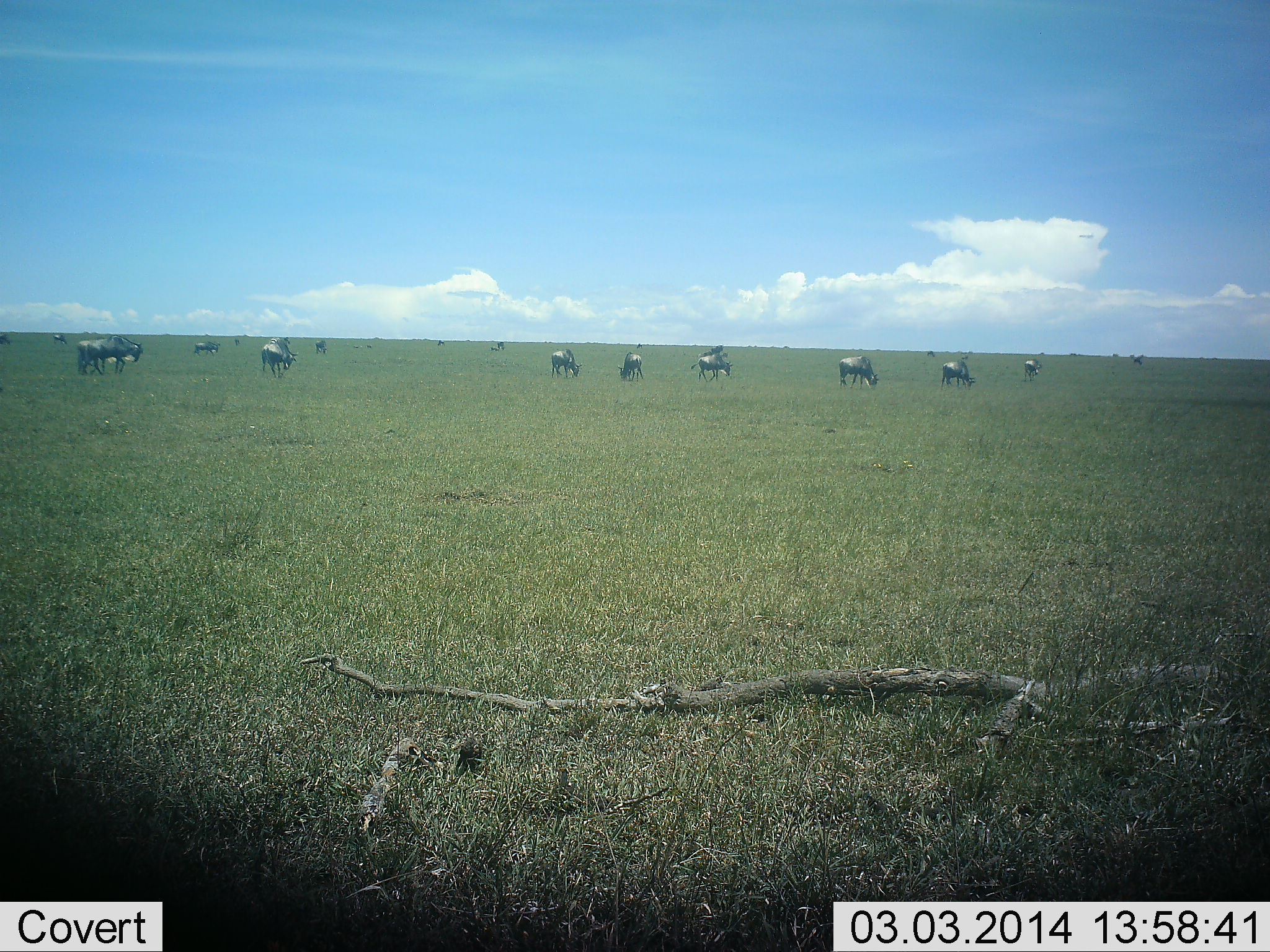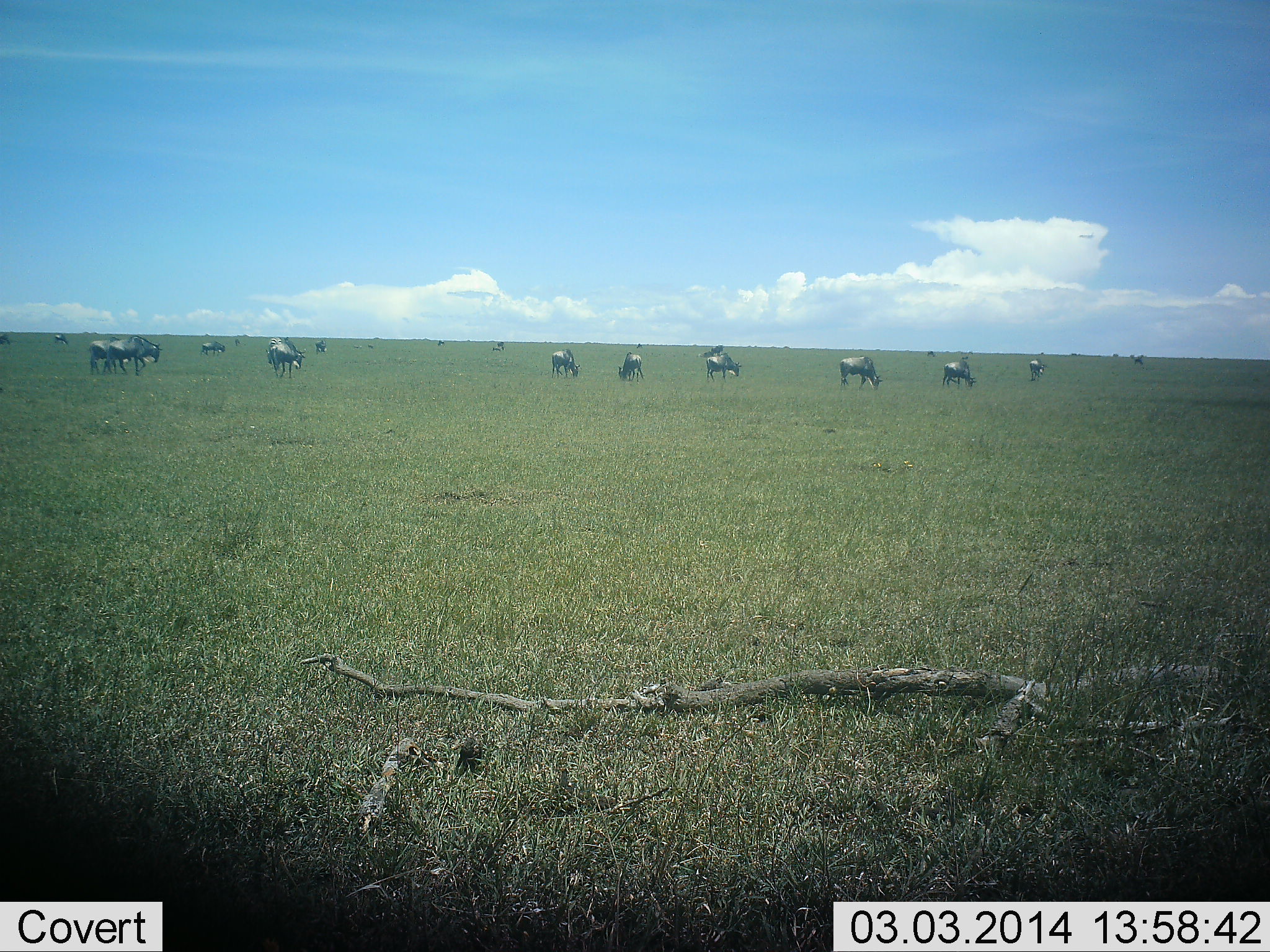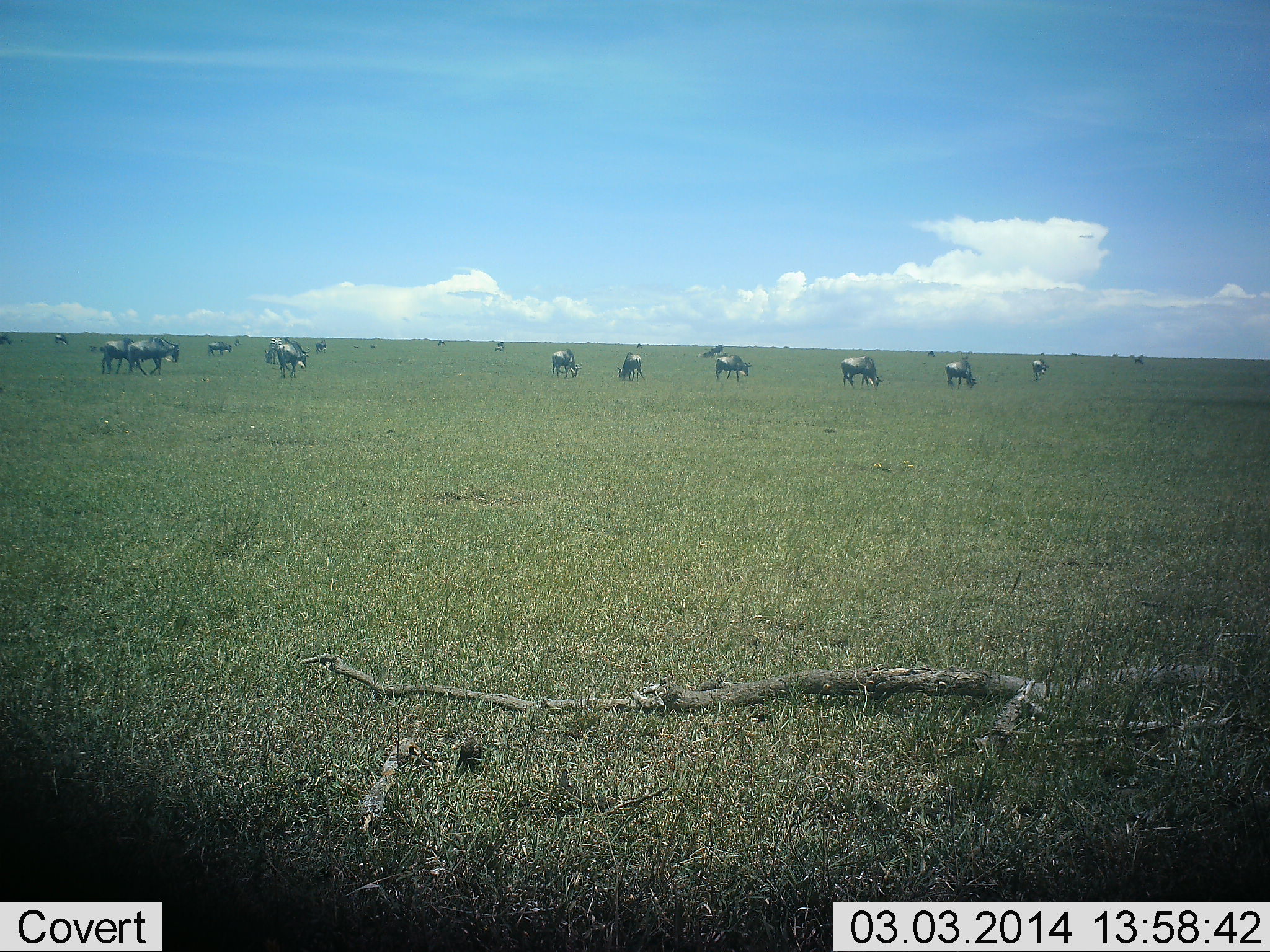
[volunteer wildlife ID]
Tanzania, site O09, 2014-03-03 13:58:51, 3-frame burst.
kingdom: Animalia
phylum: Chordata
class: Mammalia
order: Artiodactyla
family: Bovidae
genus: Connochaetes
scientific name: Connochaetes taurinus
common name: blue wildebeest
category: wildebeest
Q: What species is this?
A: Wildebeest (blue wildebeest) (Connochaetes taurinus).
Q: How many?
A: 11-50.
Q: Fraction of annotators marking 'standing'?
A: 0%.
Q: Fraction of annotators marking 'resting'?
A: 0%.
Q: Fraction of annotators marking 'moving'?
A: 40%.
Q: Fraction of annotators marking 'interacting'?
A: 0%.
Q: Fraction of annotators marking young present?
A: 0%.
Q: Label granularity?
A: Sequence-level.